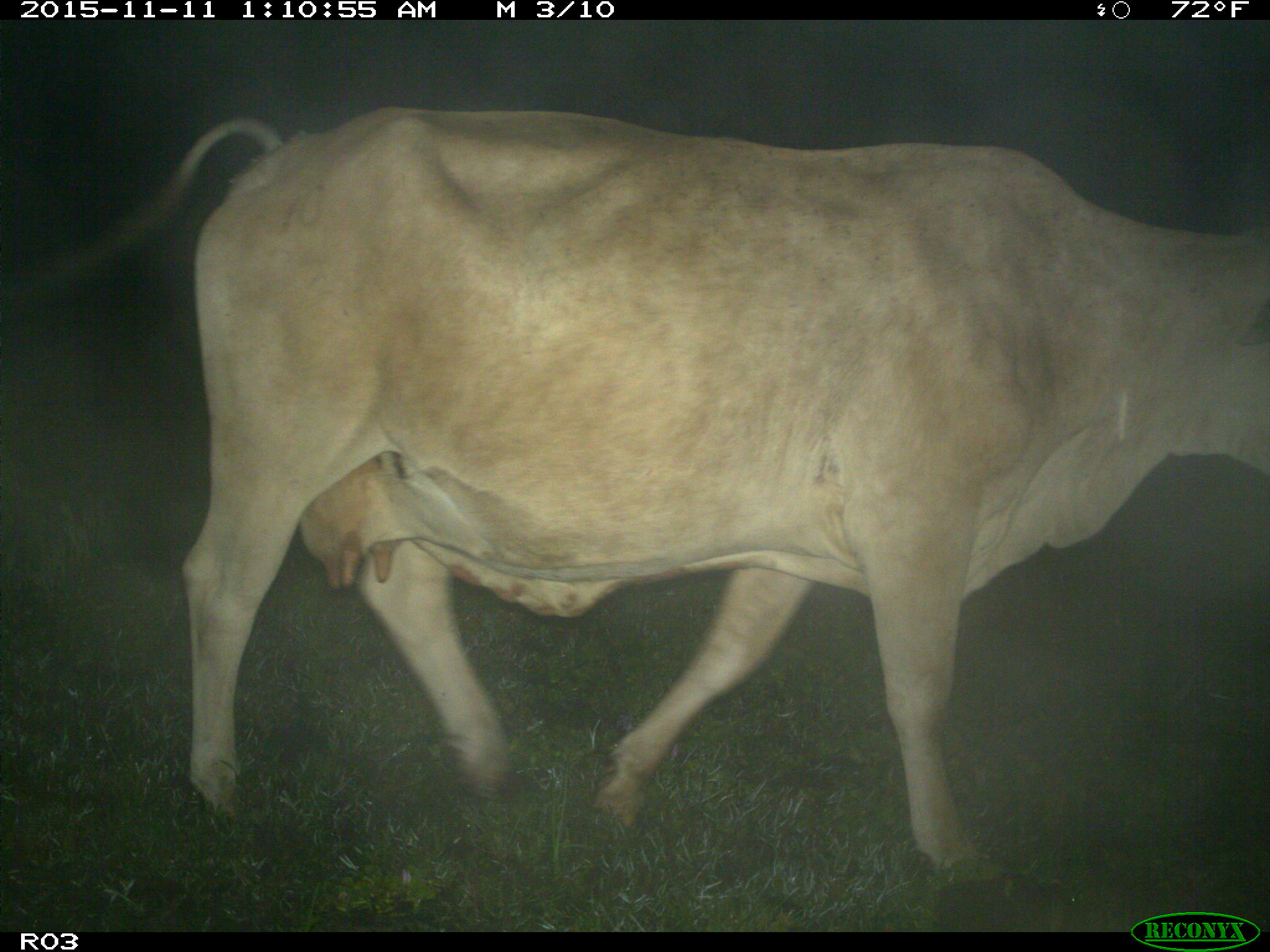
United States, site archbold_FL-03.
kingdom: Animalia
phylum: Chordata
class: Mammalia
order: Artiodactyla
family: Bovidae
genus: Bos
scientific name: Bos taurus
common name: domestic cow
Bos taurus (domestic cow).